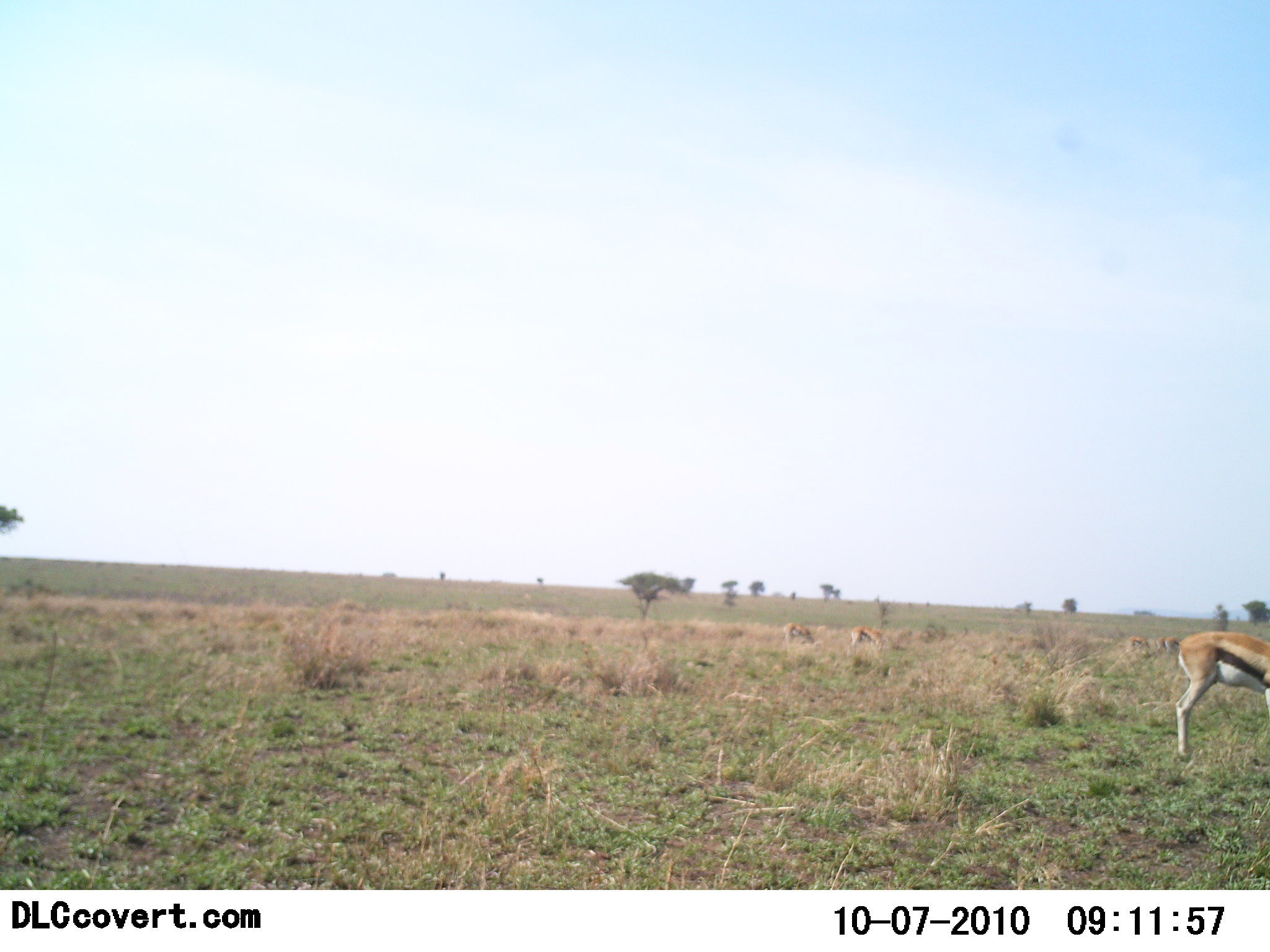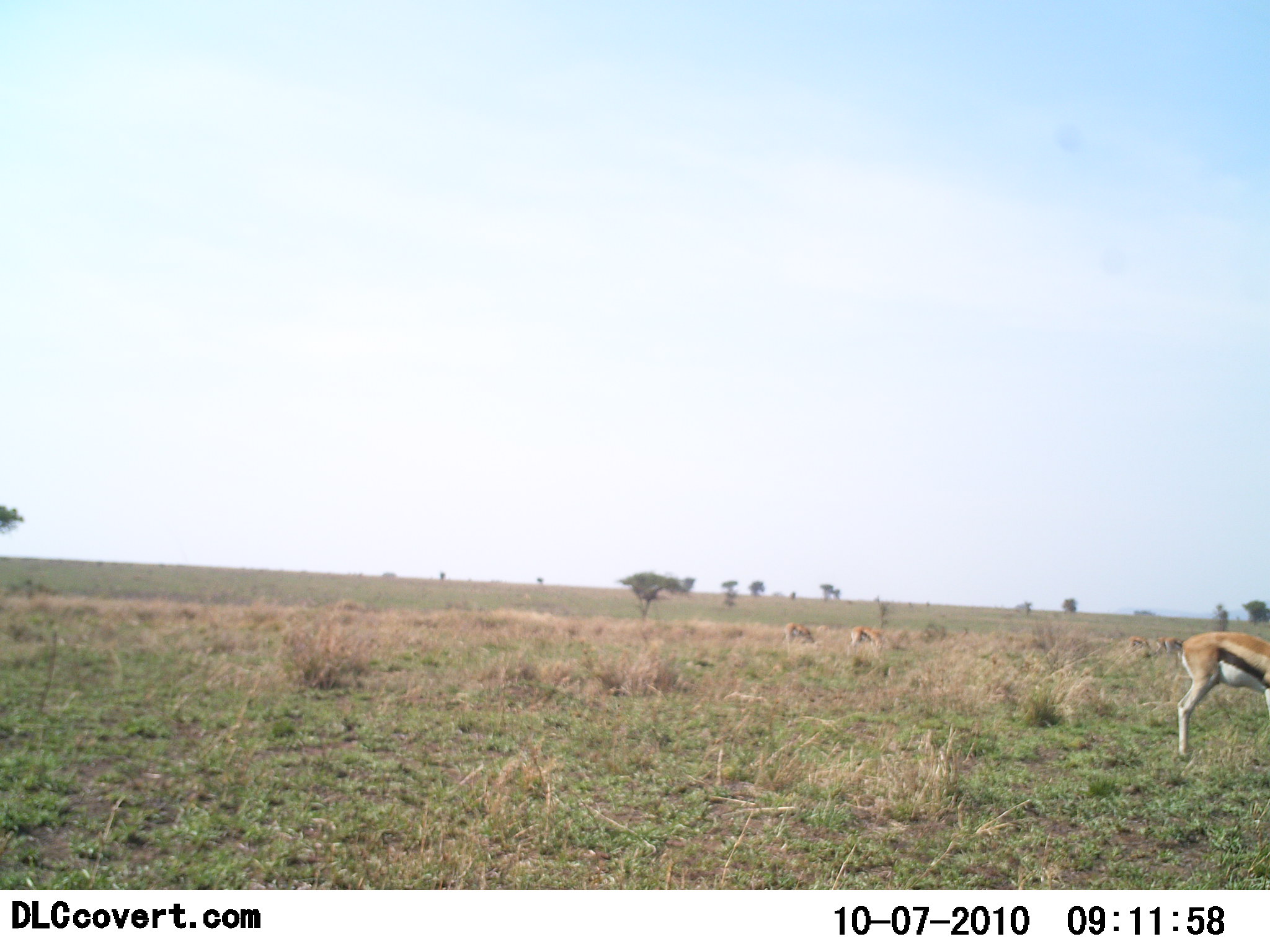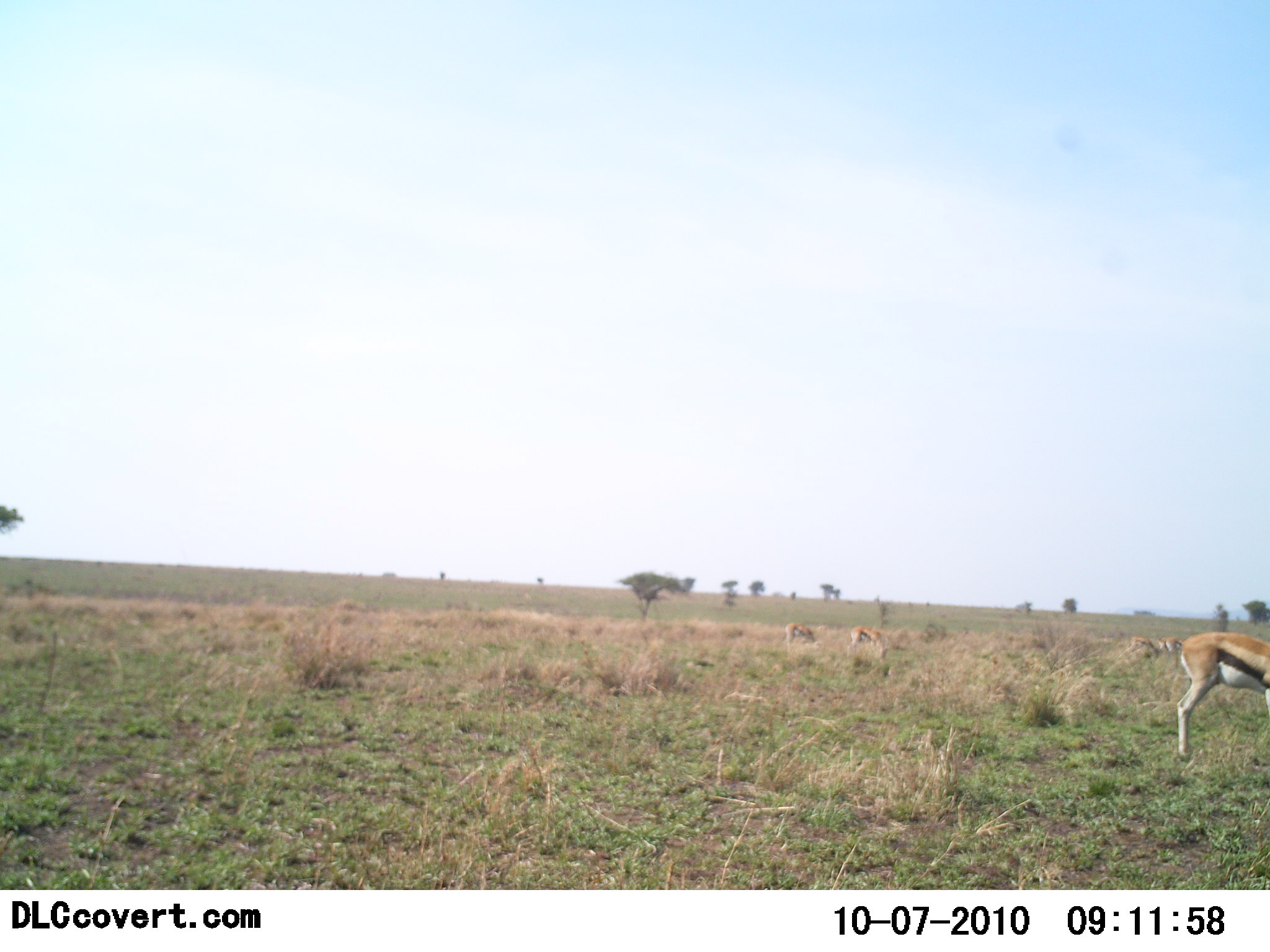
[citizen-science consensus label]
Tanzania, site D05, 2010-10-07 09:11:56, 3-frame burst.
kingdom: Animalia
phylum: Chordata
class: Mammalia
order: Artiodactyla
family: Bovidae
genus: Eudorcas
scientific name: Eudorcas thomsonii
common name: thomson's gazelle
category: gazellethomsons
Gazellethomsons (thomson's gazelle) (Eudorcas thomsonii), count 5. Behavior (volunteer vote fractions): standing 60%, resting 0%, moving 5%, interacting 0%. Young present (vote fraction): 0%. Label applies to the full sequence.